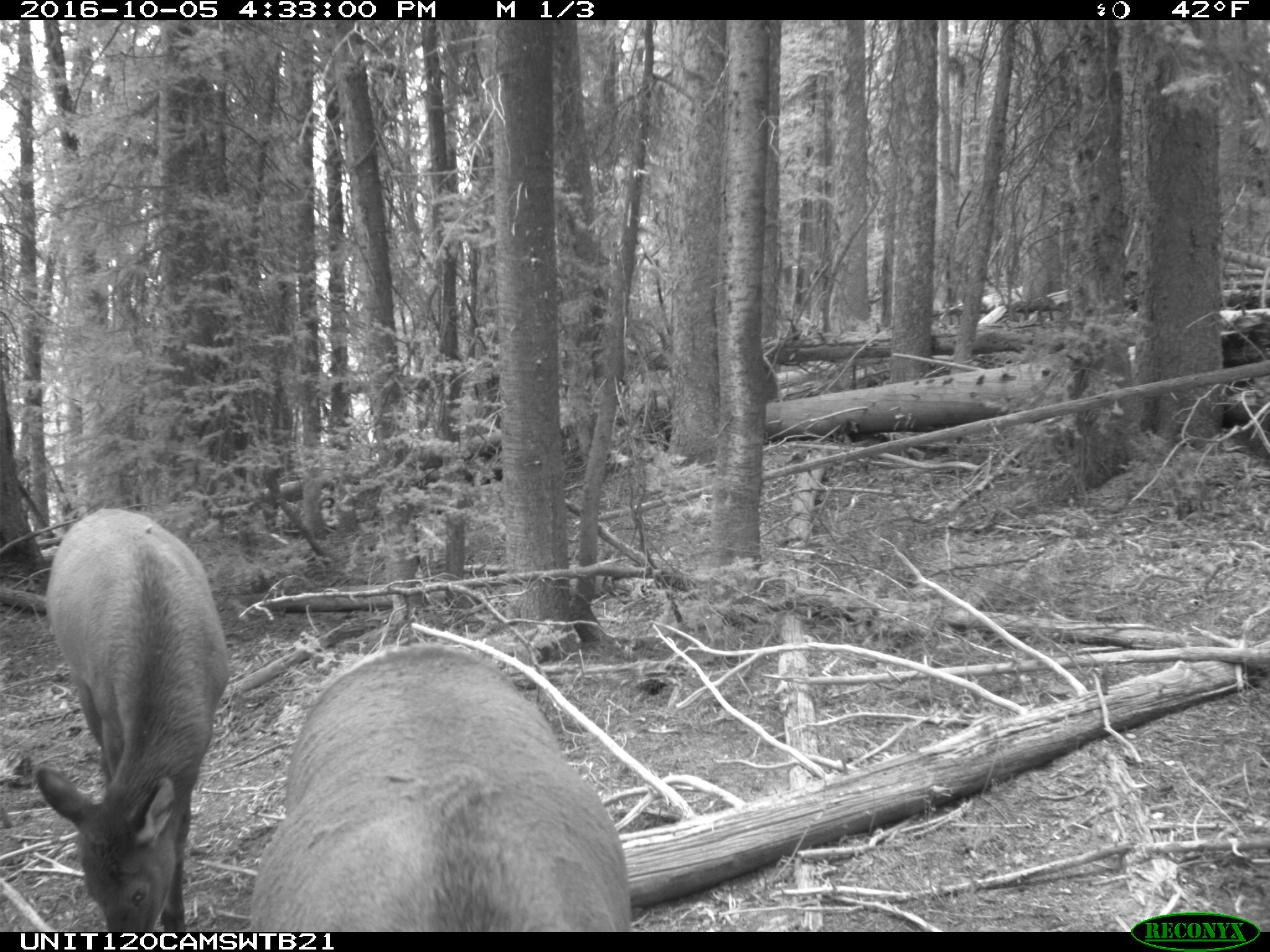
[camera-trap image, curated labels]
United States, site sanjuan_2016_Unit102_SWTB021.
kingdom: Animalia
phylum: Chordata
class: Mammalia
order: Artiodactyla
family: Cervidae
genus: Cervus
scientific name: Cervus elaphus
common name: red deer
Cervus elaphus (red deer).